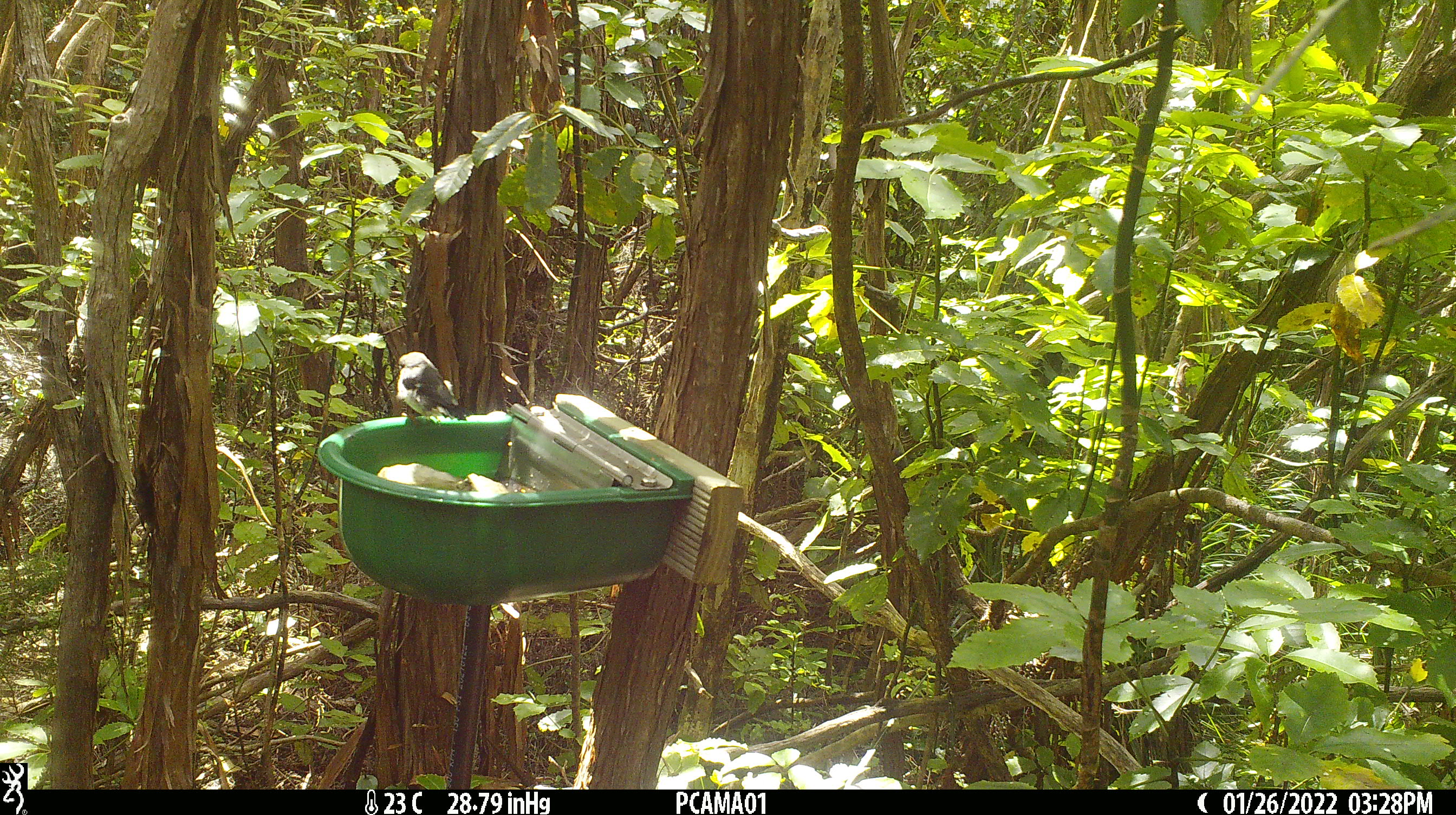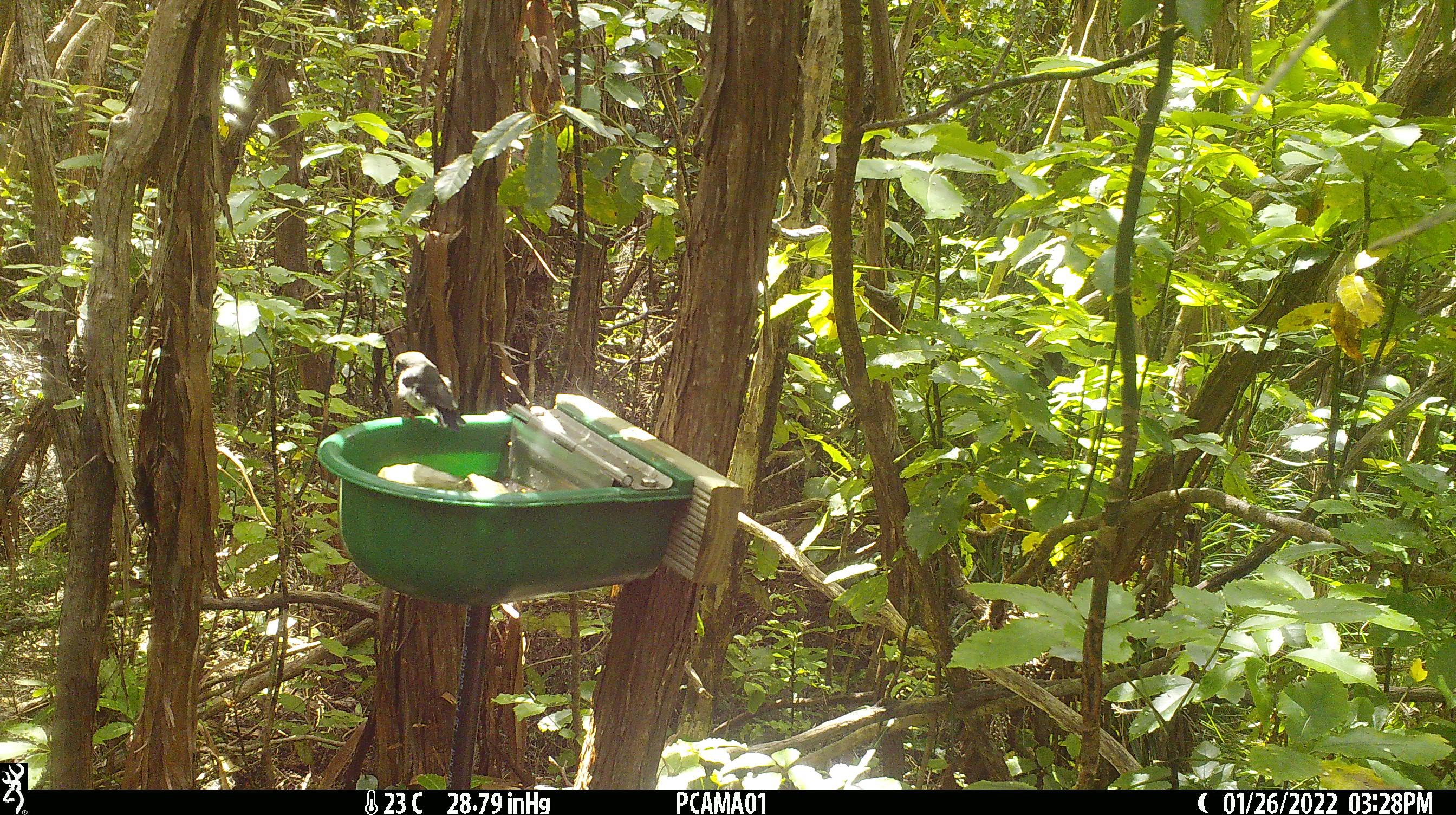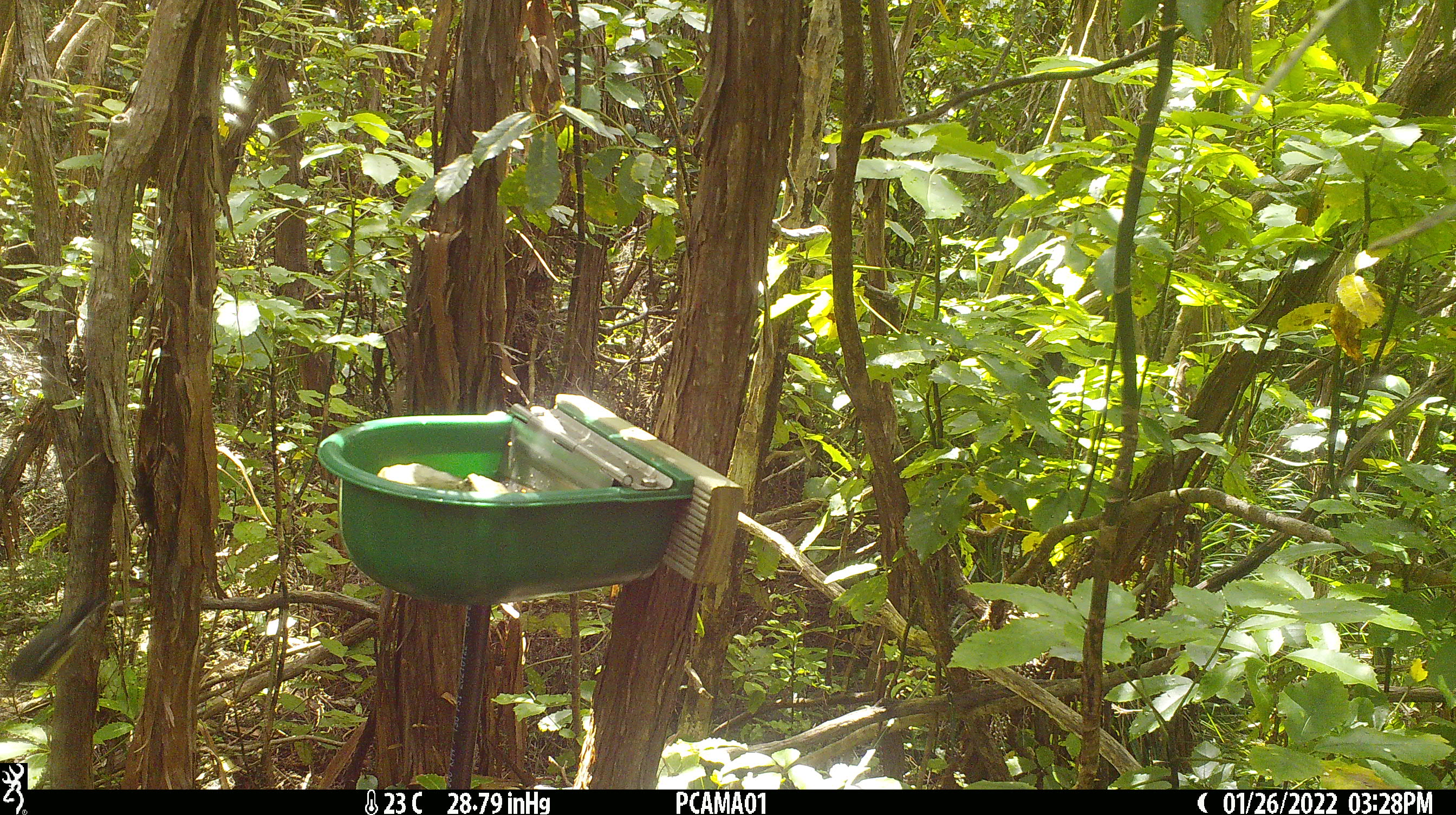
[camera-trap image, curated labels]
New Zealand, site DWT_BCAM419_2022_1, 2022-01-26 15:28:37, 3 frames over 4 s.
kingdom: Animalia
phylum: Chordata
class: Aves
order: Passeriformes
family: Petroicidae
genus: Petroica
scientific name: Petroica macrocephala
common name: tomtit